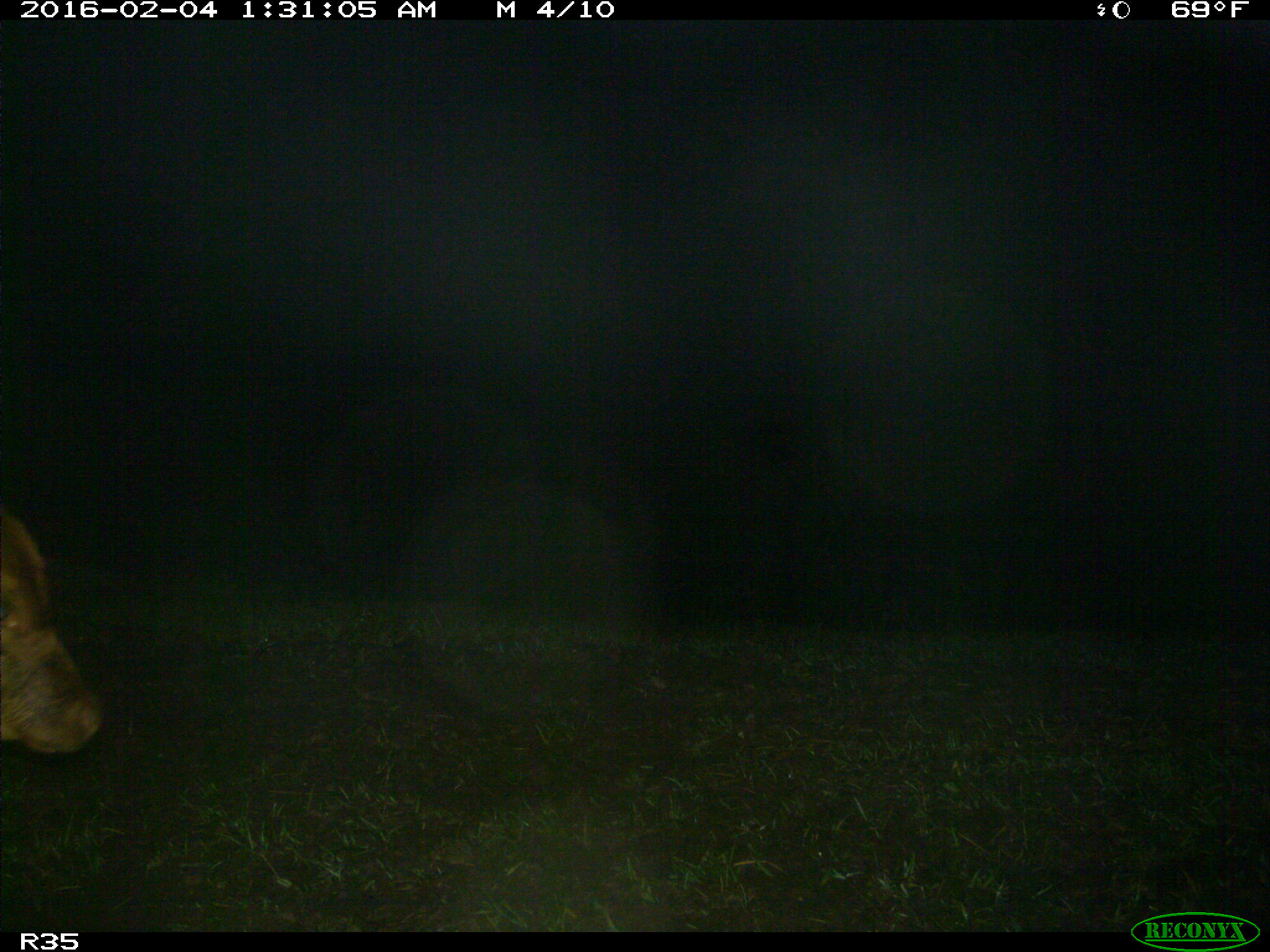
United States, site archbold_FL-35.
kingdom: Animalia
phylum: Chordata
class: Mammalia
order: Artiodactyla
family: Bovidae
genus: Bos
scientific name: Bos taurus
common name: domestic cow